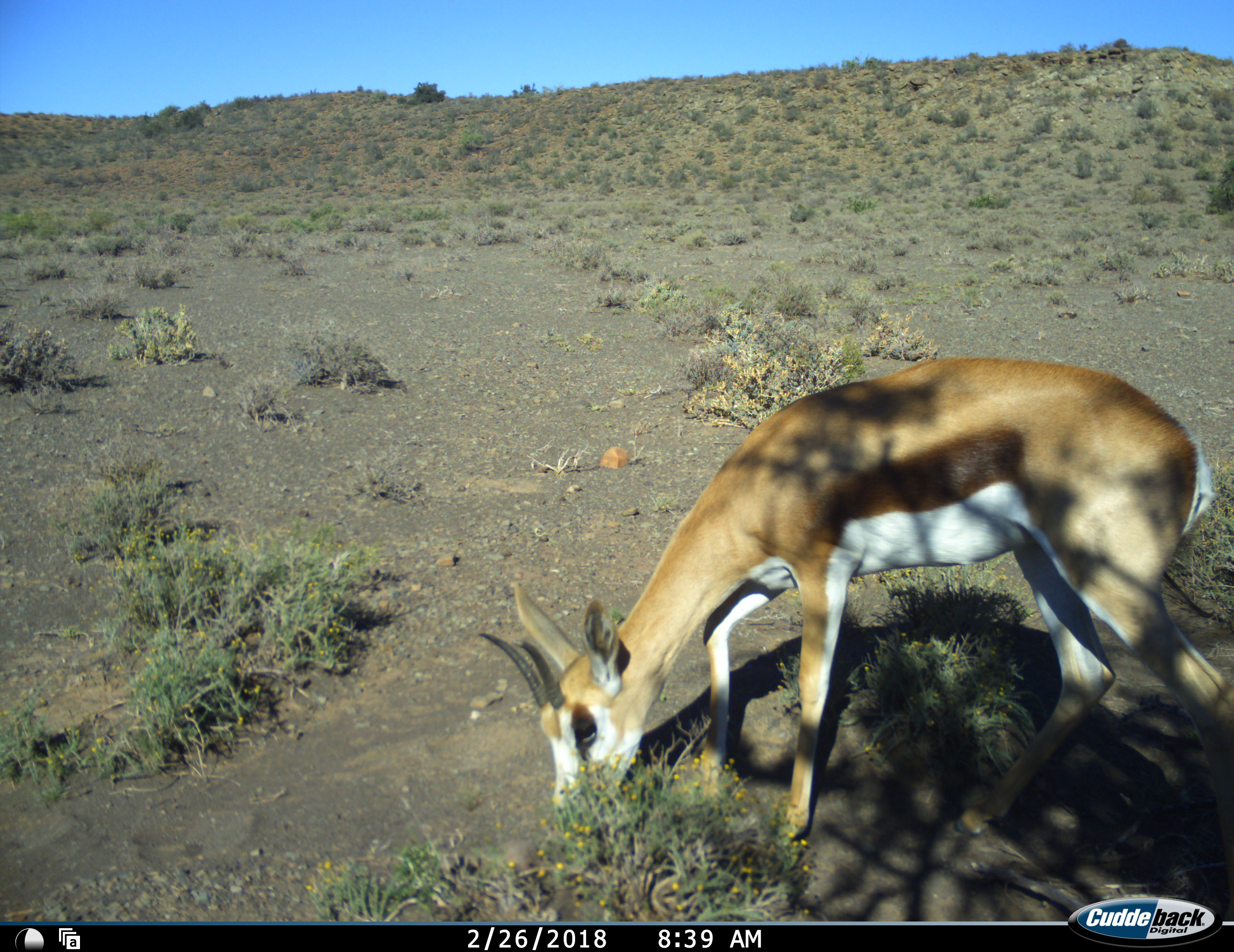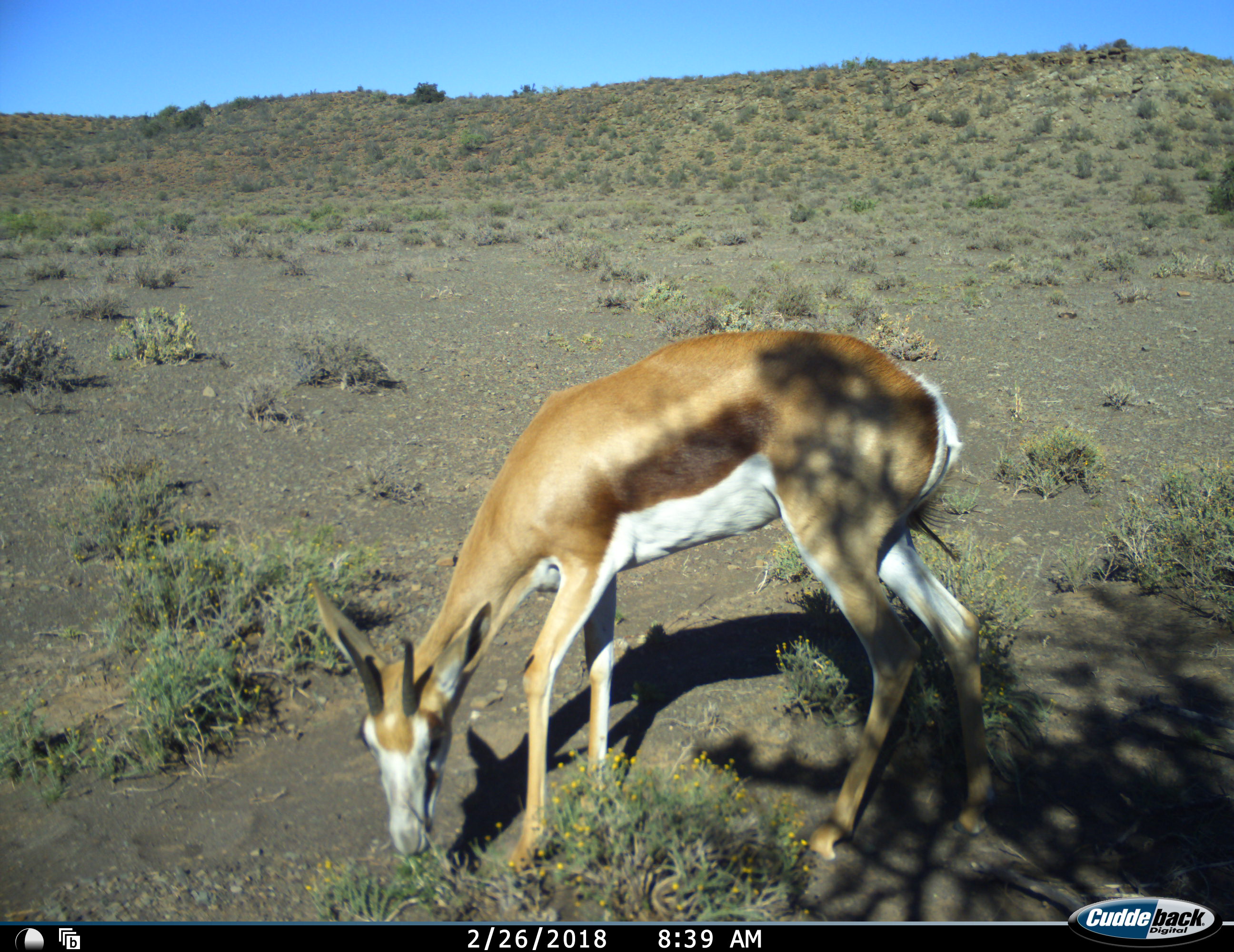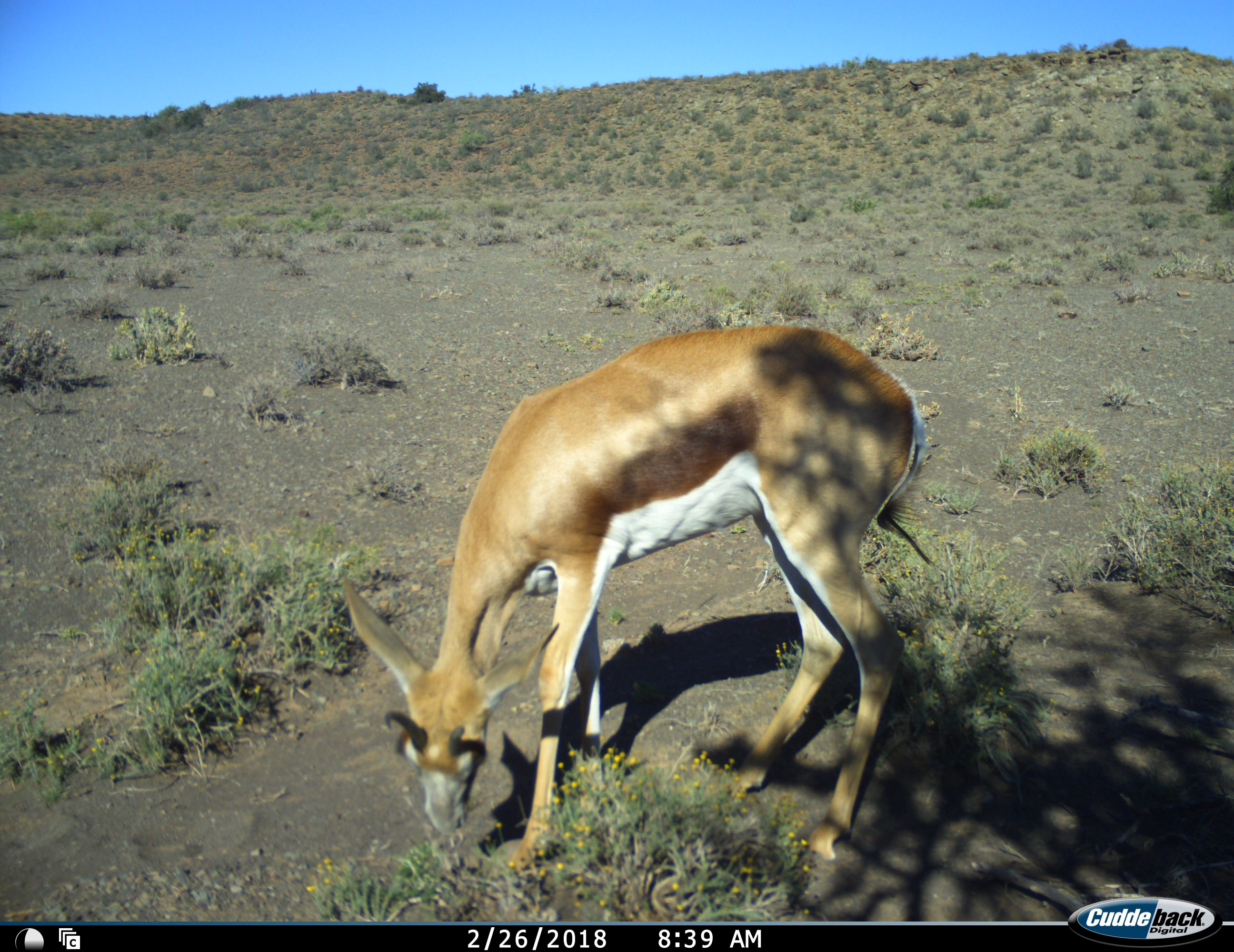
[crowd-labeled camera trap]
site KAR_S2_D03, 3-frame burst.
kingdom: Animalia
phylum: Chordata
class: Mammalia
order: Artiodactyla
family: Bovidae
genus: Antidorcas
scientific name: Antidorcas marsupialis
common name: springbok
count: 1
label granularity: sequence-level